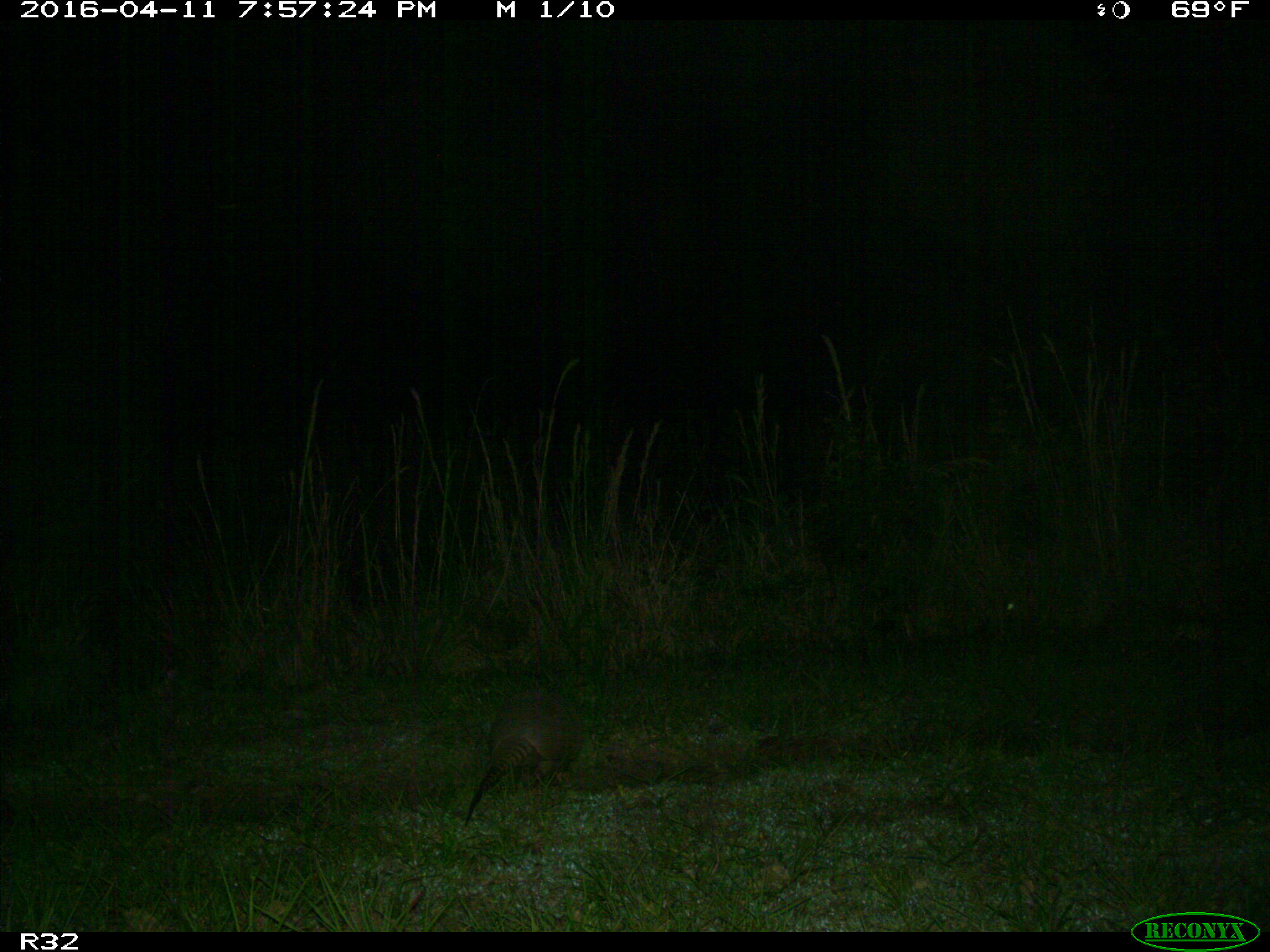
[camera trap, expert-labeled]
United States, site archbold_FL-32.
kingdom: Animalia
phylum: Chordata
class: Mammalia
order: Cingulata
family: Dasypodidae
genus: Dasypus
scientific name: Dasypus novemcinctus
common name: nine-banded armadillo